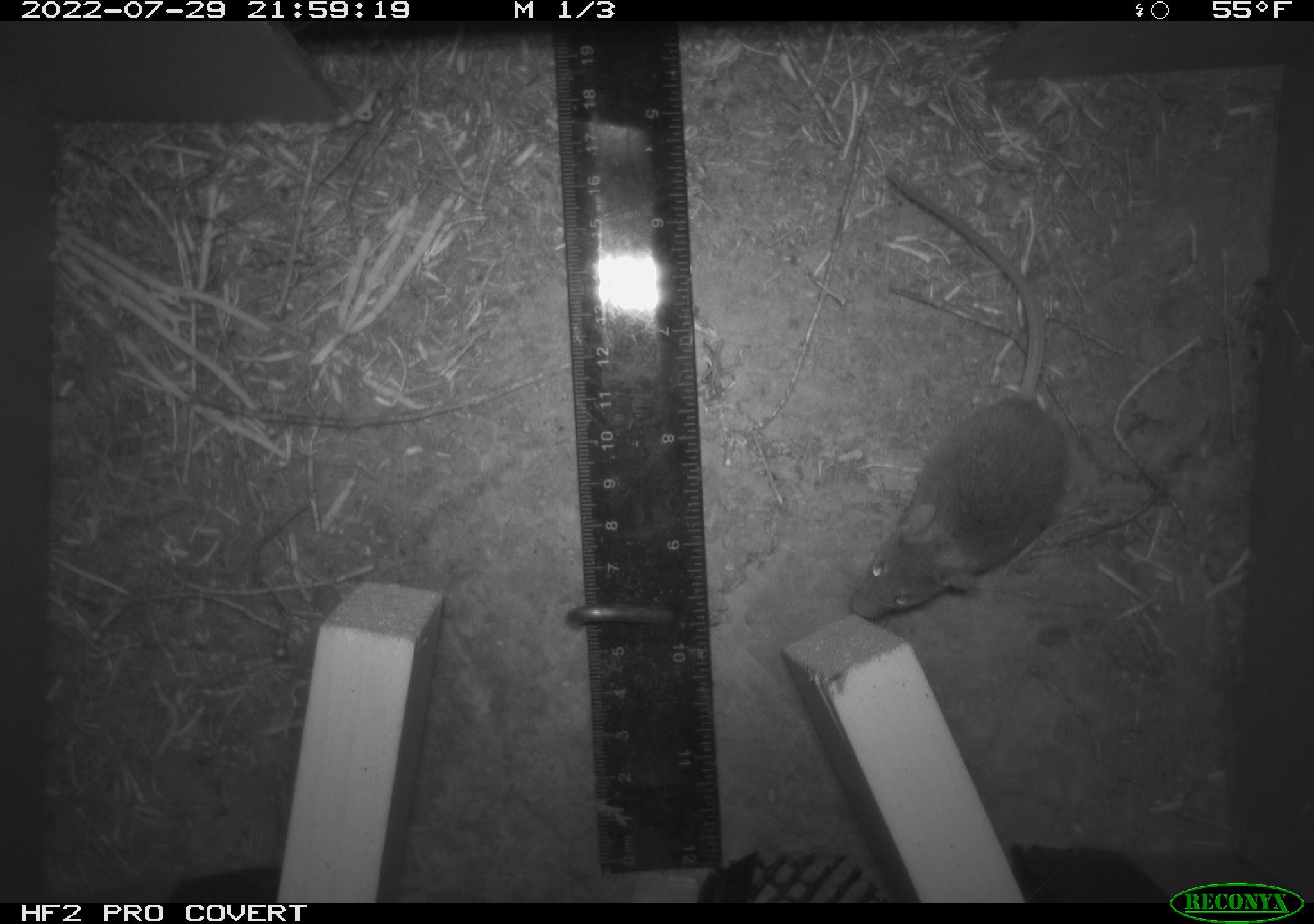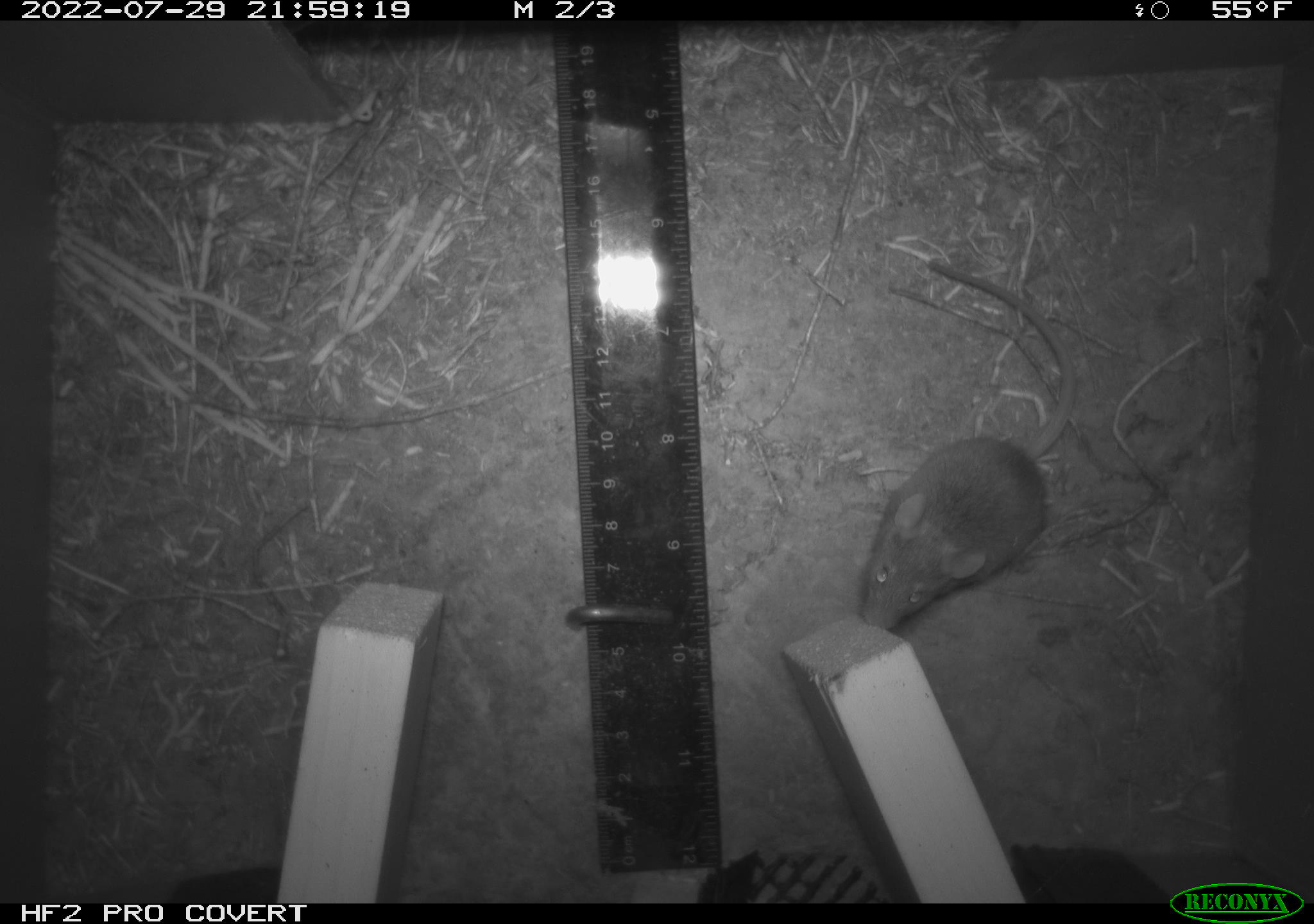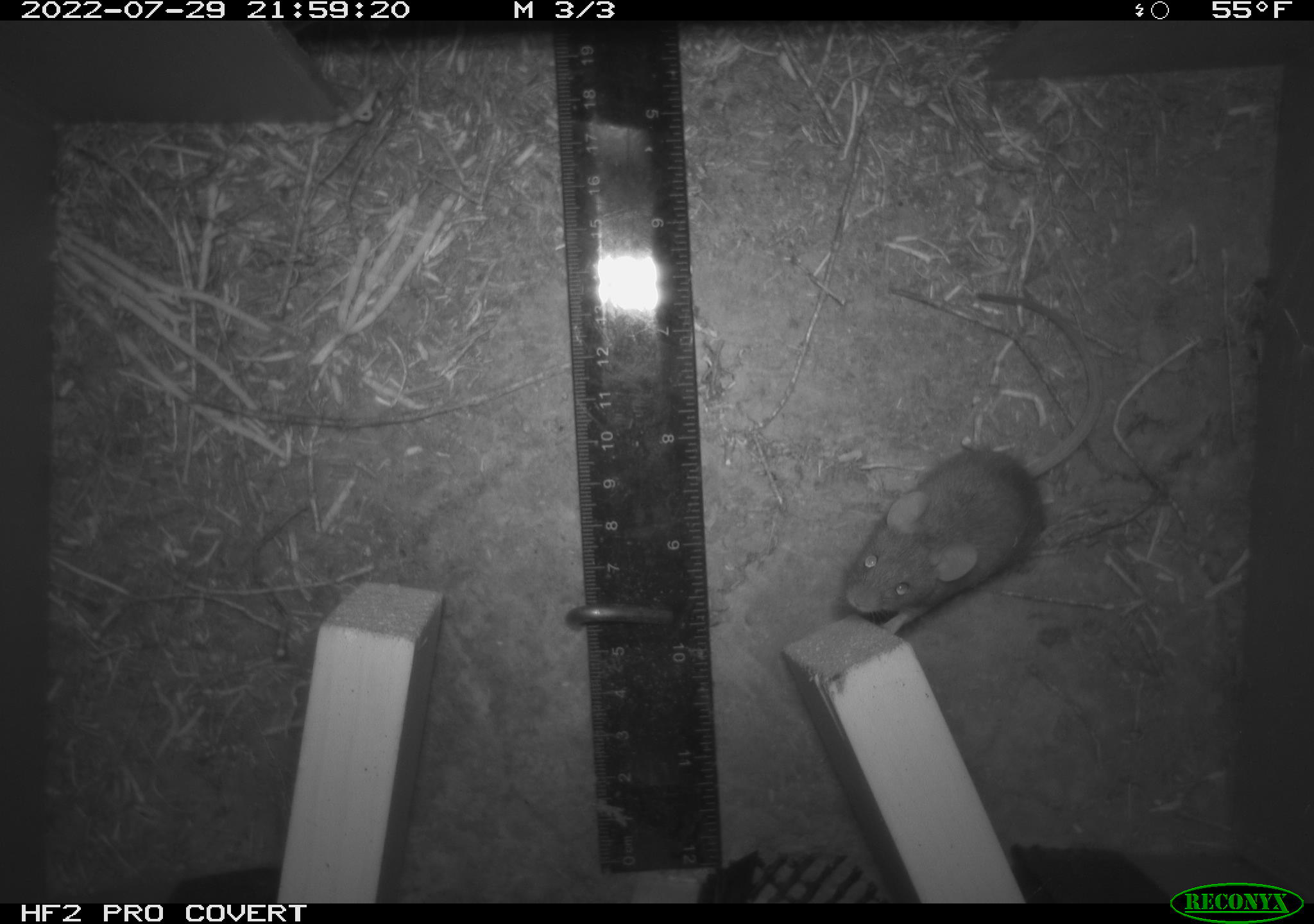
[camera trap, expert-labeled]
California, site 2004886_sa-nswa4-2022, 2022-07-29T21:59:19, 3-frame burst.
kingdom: Animalia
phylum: Chordata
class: Mammalia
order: Rodentia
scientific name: Rodentia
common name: rodent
Rodent (Rodentia).